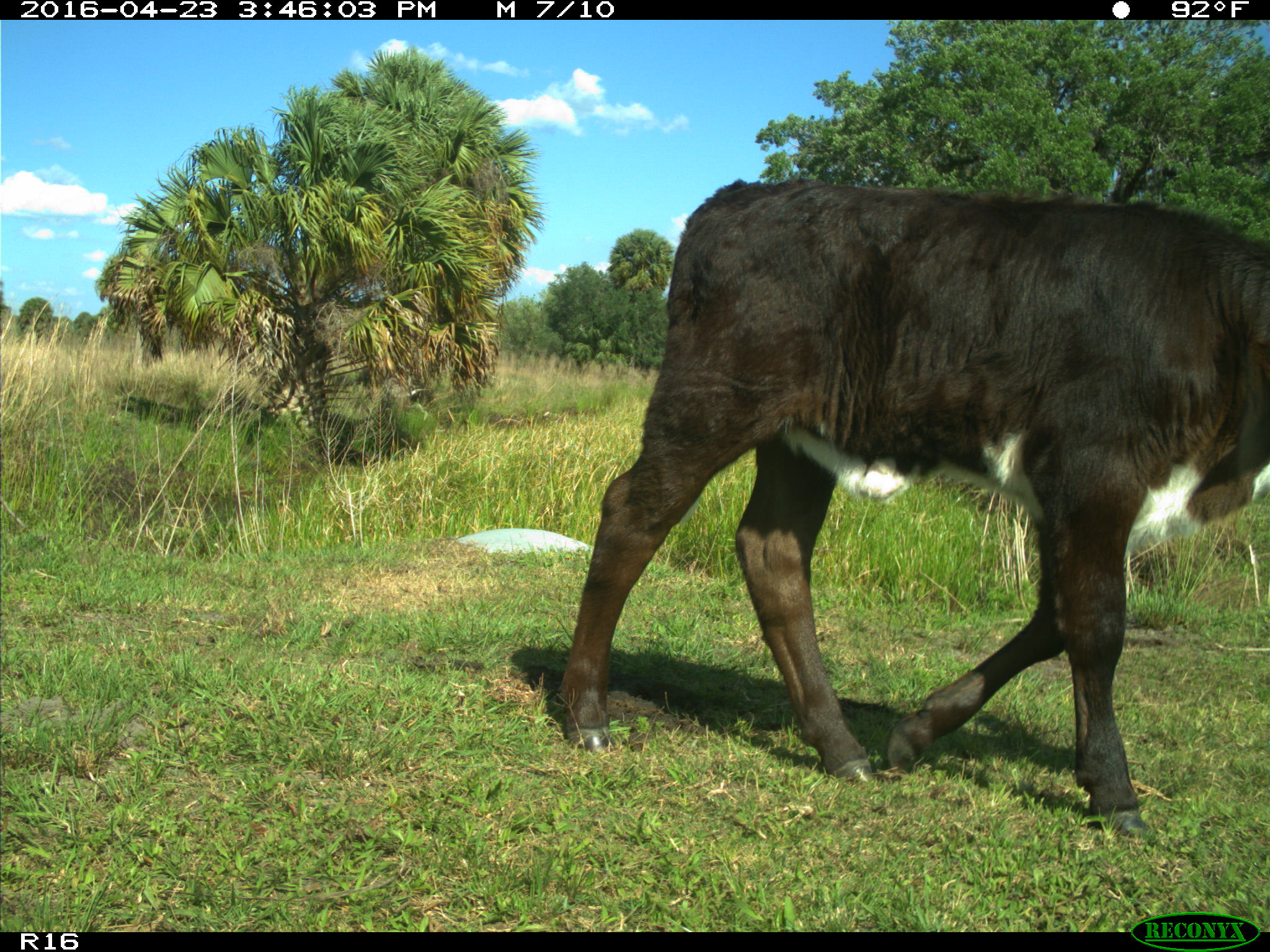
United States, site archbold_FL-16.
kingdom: Animalia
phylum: Chordata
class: Mammalia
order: Artiodactyla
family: Bovidae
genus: Bos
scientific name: Bos taurus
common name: domestic cow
Bos taurus (domestic cow).